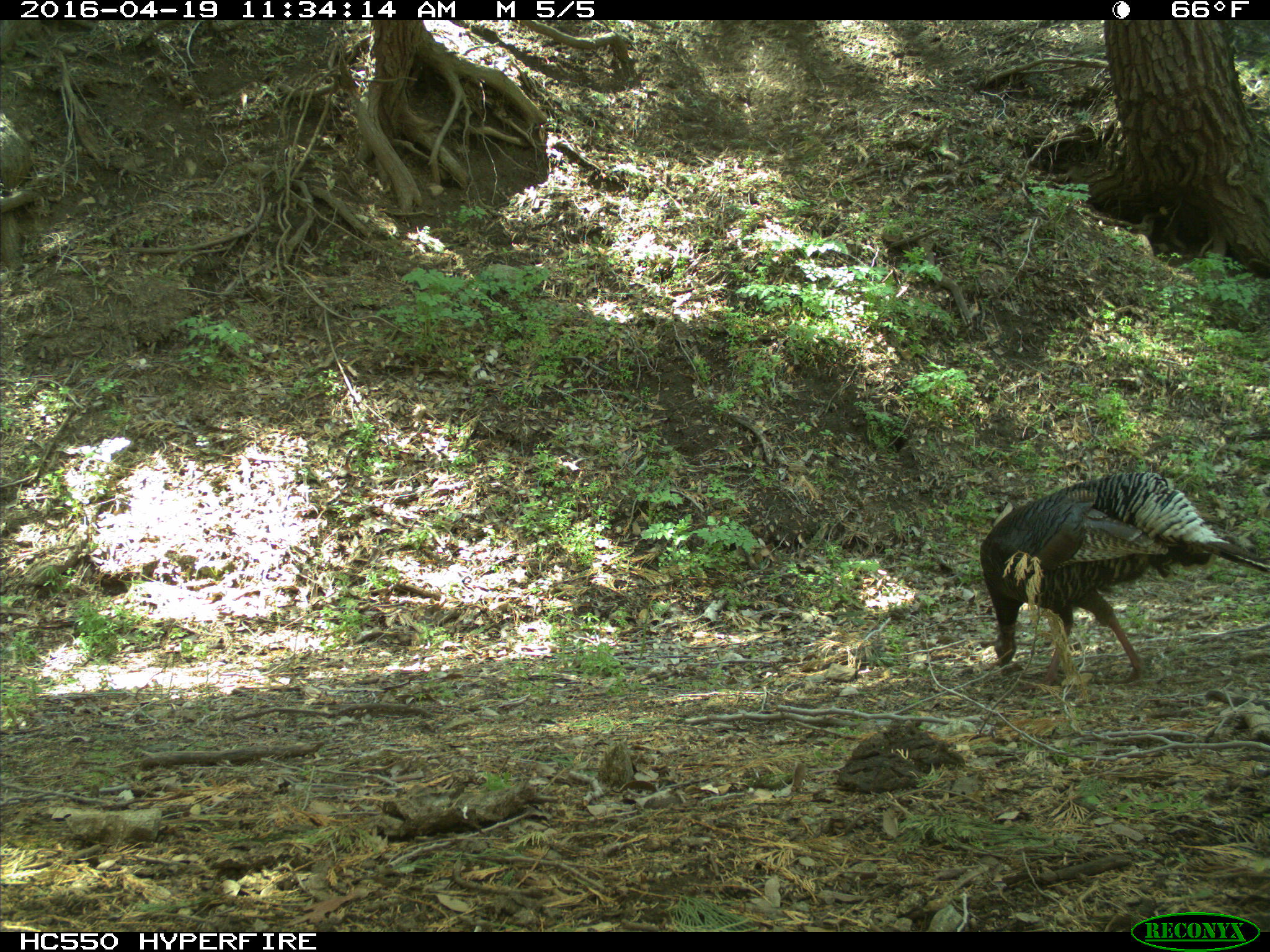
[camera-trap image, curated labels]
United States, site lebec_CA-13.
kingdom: Animalia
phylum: Chordata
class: Aves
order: Galliformes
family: Phasianidae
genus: Meleagris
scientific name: Meleagris gallopavo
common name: wild turkey